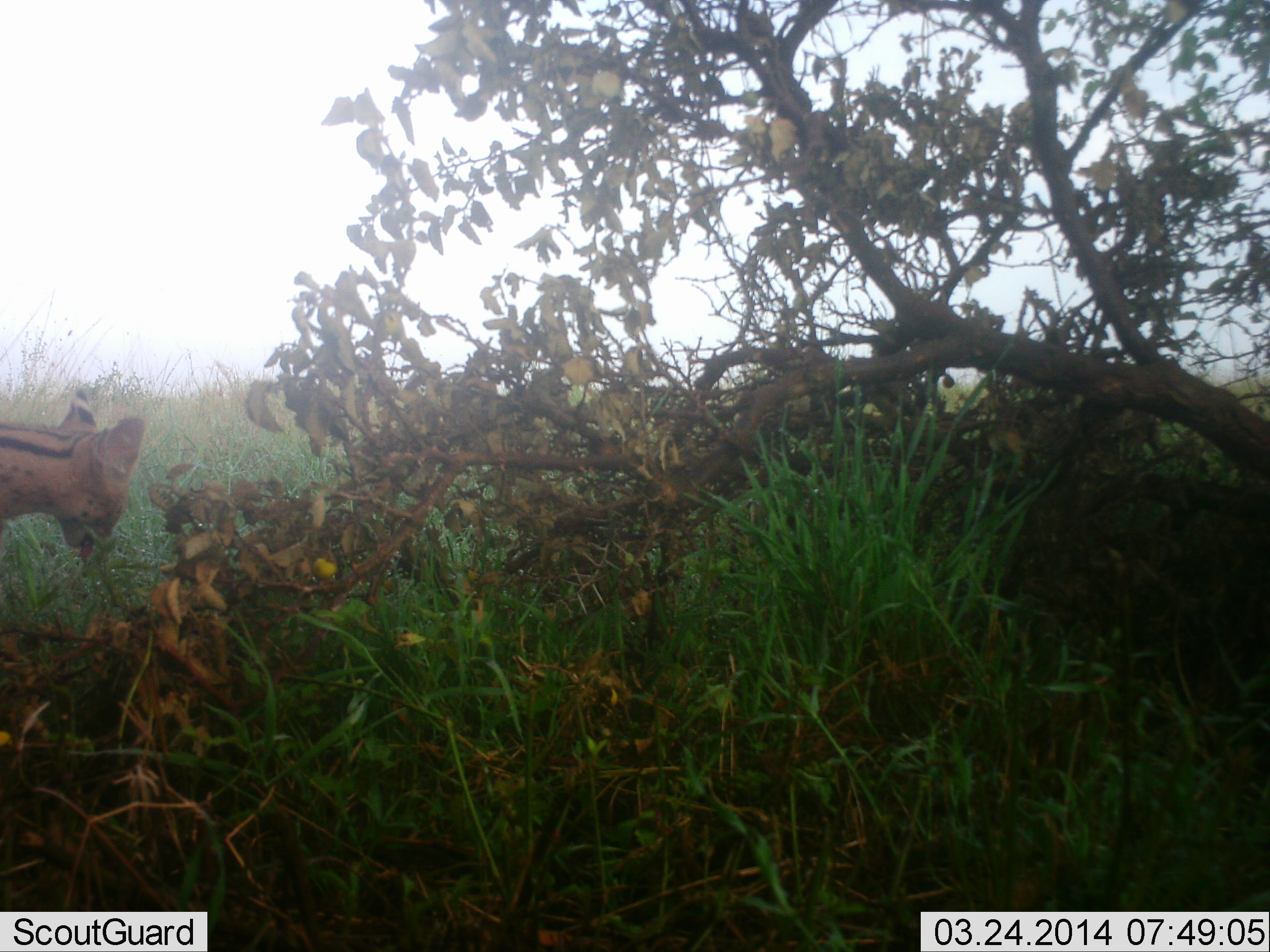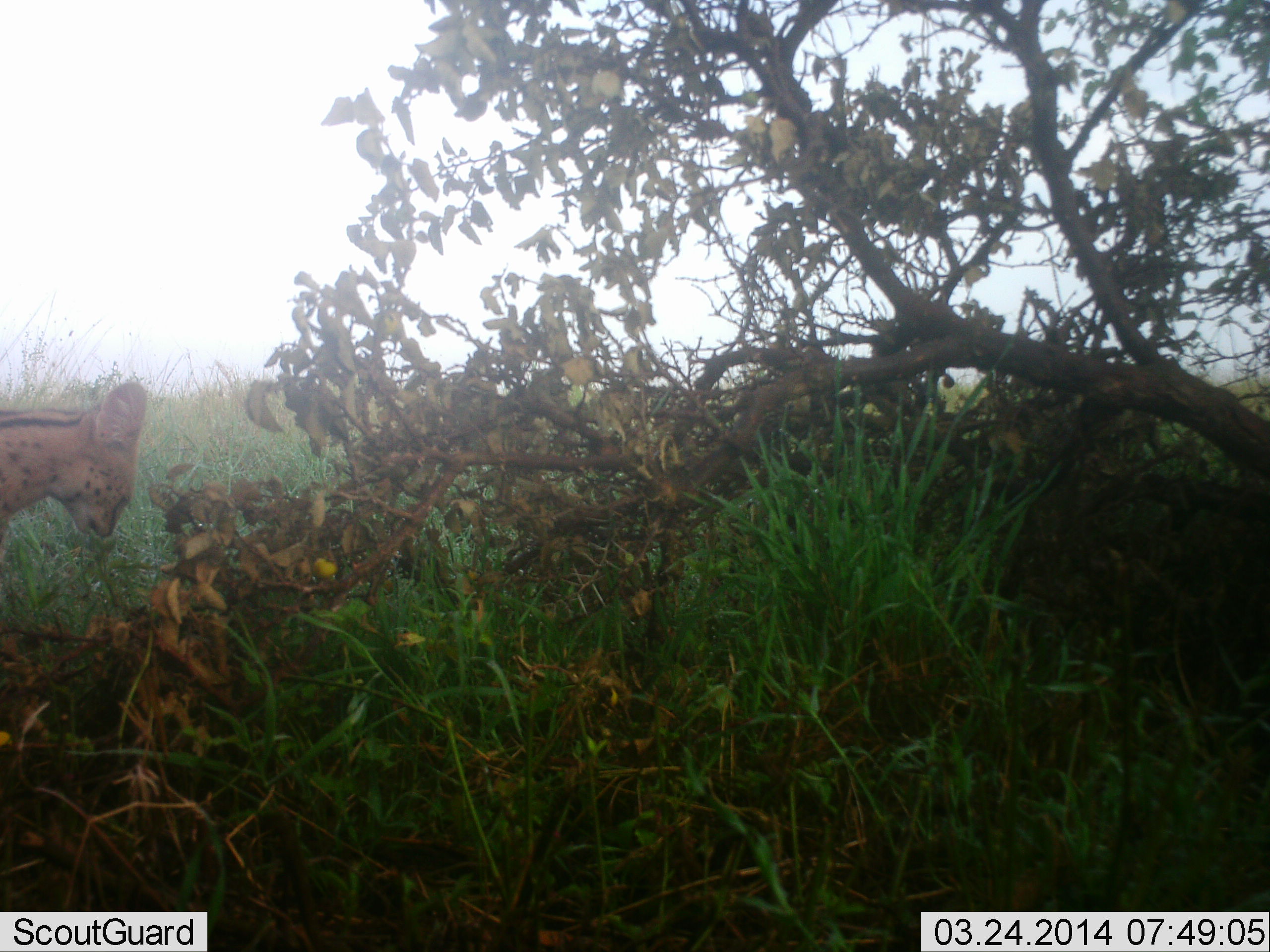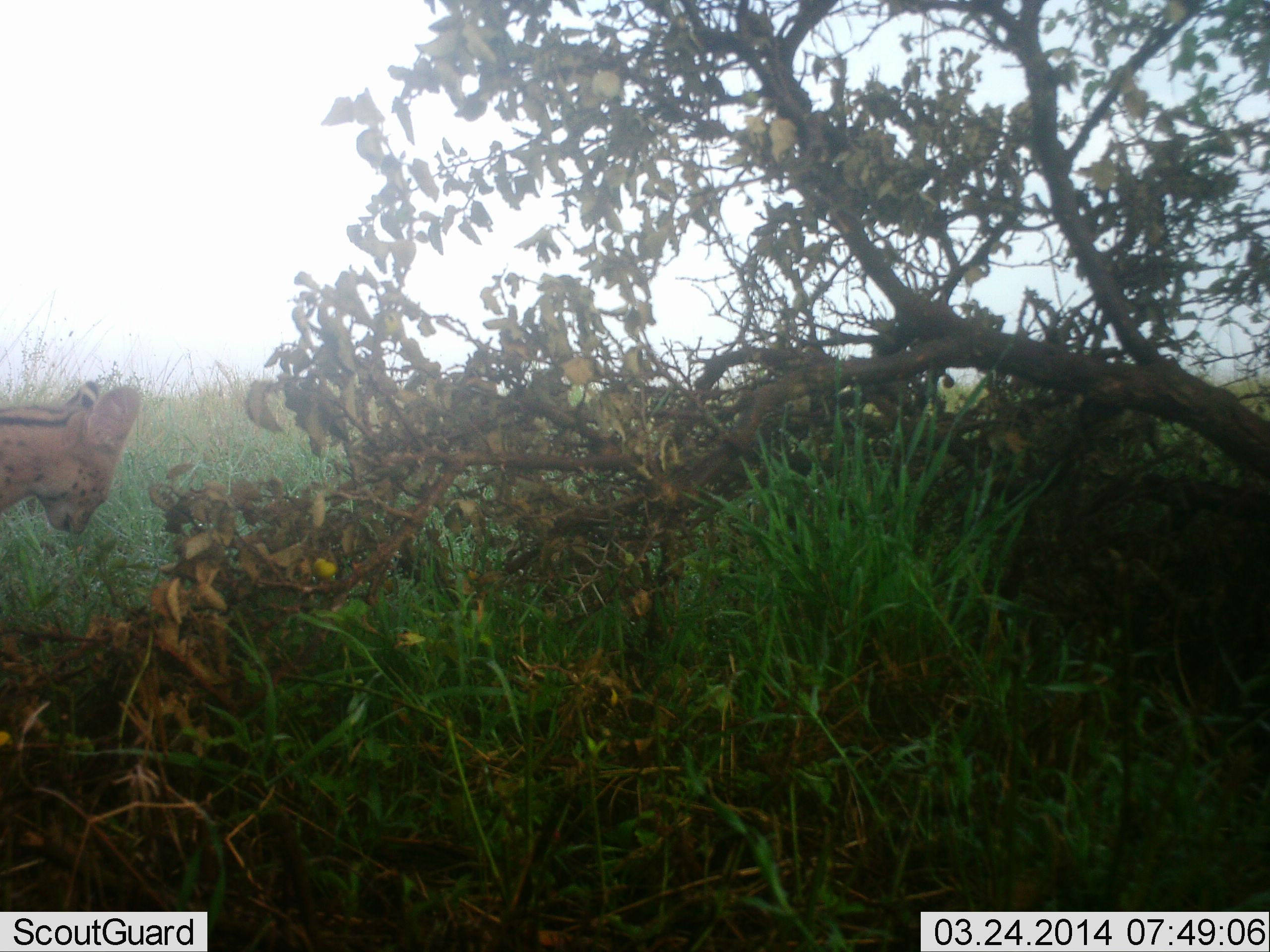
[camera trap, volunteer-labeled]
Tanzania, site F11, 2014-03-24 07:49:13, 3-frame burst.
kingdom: Animalia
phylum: Chordata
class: Mammalia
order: Carnivora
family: Felidae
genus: Leptailurus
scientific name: Leptailurus serval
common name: serval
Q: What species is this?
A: Serval (Leptailurus serval).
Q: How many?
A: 1.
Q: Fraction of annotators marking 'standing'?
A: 70%.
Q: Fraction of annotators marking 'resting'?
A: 10%.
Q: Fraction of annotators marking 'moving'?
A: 0%.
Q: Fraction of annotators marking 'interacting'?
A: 0%.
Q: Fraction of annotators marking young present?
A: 0%.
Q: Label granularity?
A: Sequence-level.